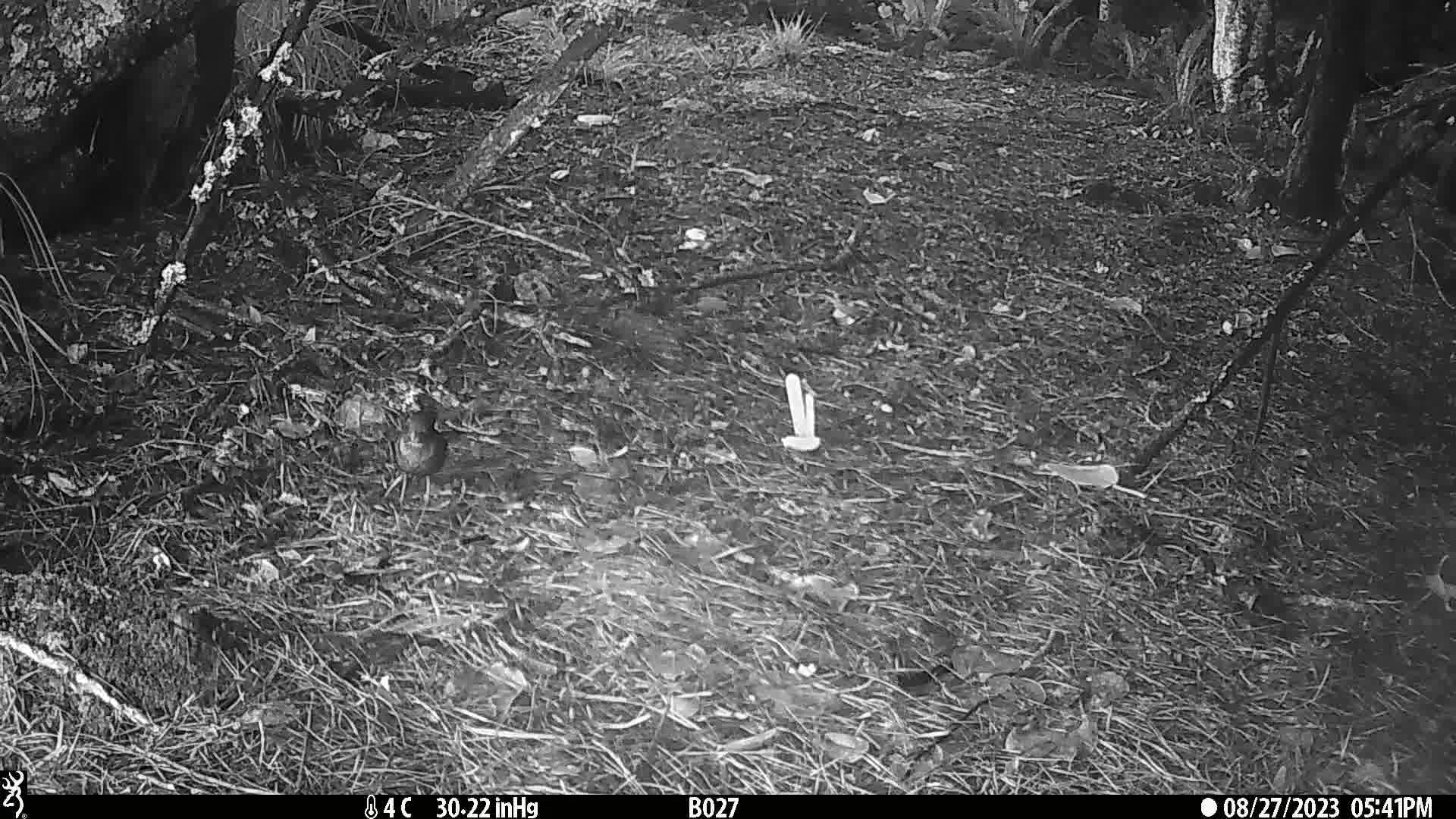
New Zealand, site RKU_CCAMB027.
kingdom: Animalia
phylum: Chordata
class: Aves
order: Passeriformes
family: Turdidae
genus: Turdus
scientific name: Turdus merula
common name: eurasian blackbird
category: blackbird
Blackbird (eurasian blackbird) (Turdus merula).